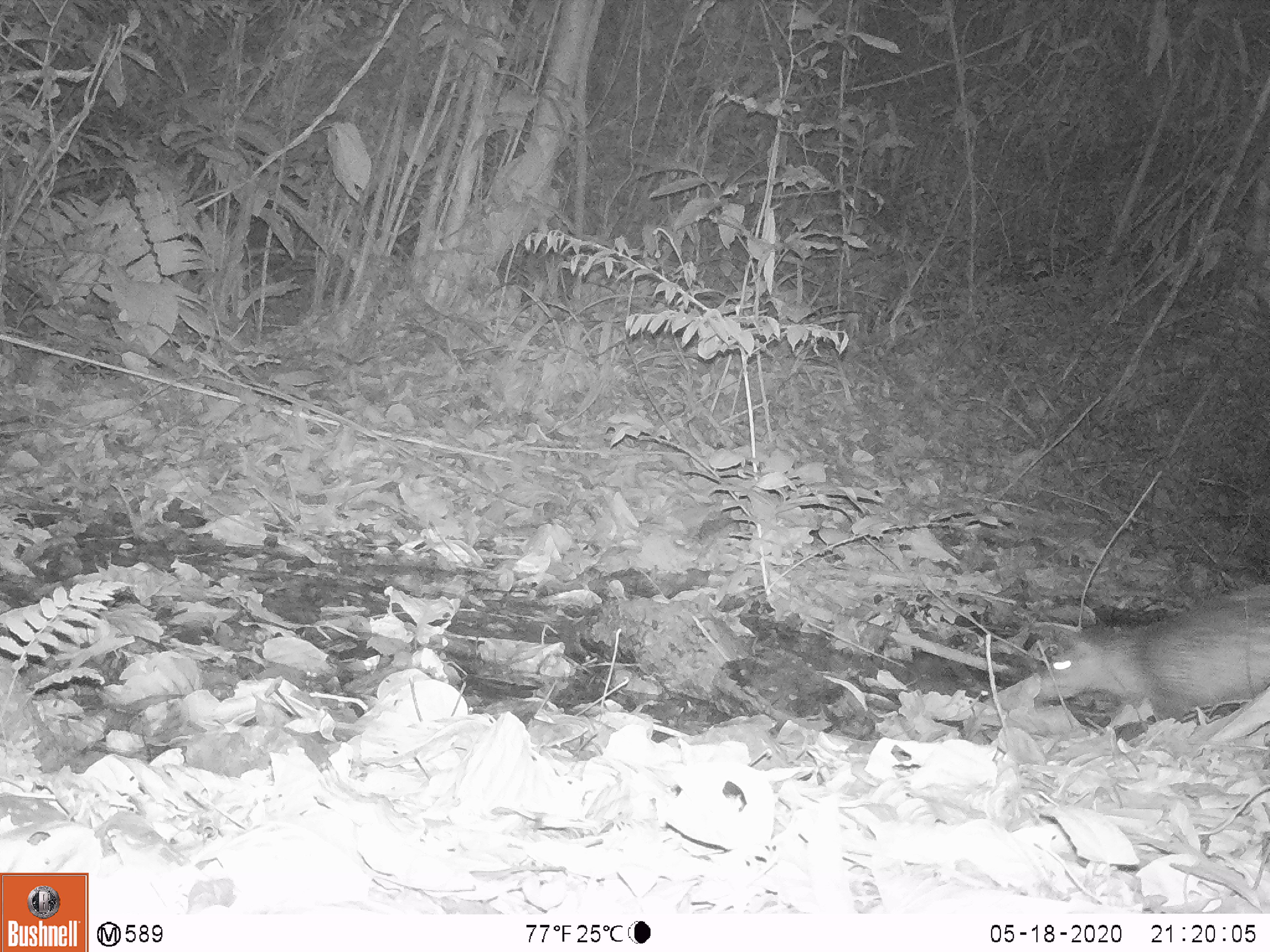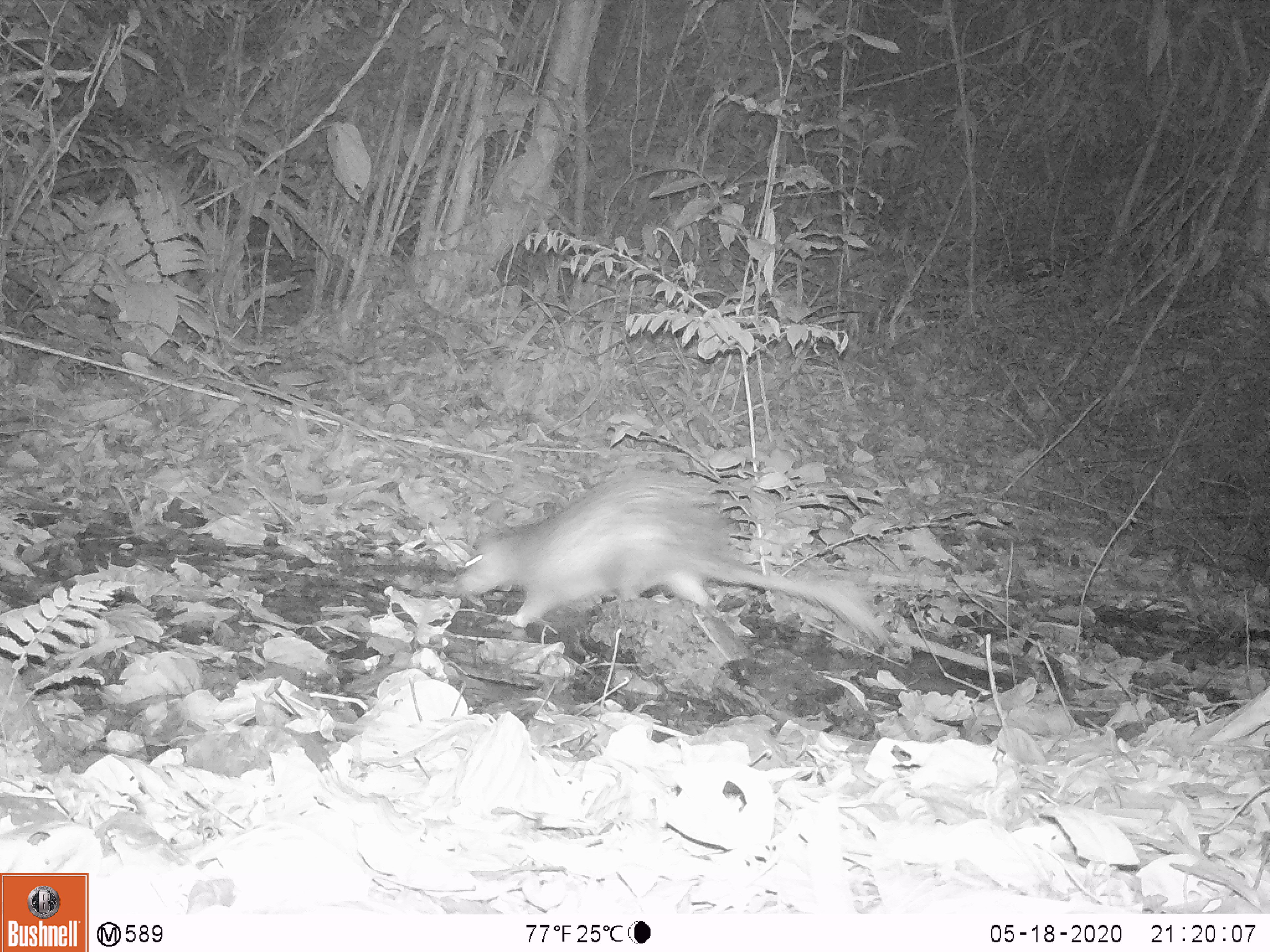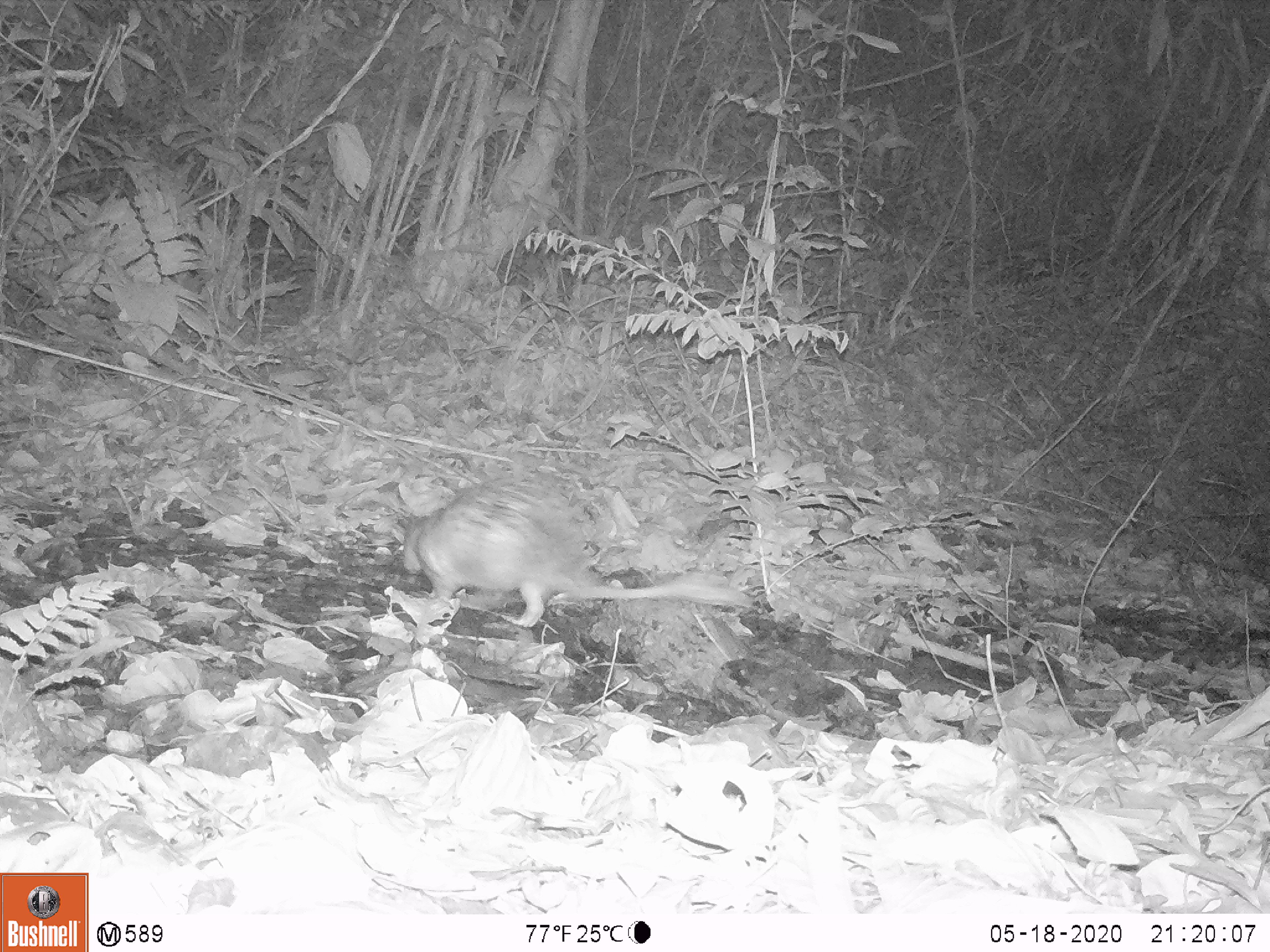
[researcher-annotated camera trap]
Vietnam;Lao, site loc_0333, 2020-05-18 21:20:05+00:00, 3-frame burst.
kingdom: Animalia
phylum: Chordata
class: Mammalia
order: Rodentia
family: Hystricidae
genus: Atherurus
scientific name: Atherurus macrourus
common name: asiatic brush-tailed porcupine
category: asiatic brush tailed porcupine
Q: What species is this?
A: Asiatic brush tailed porcupine (asiatic brush-tailed porcupine) (Atherurus macrourus).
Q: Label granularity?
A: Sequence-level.